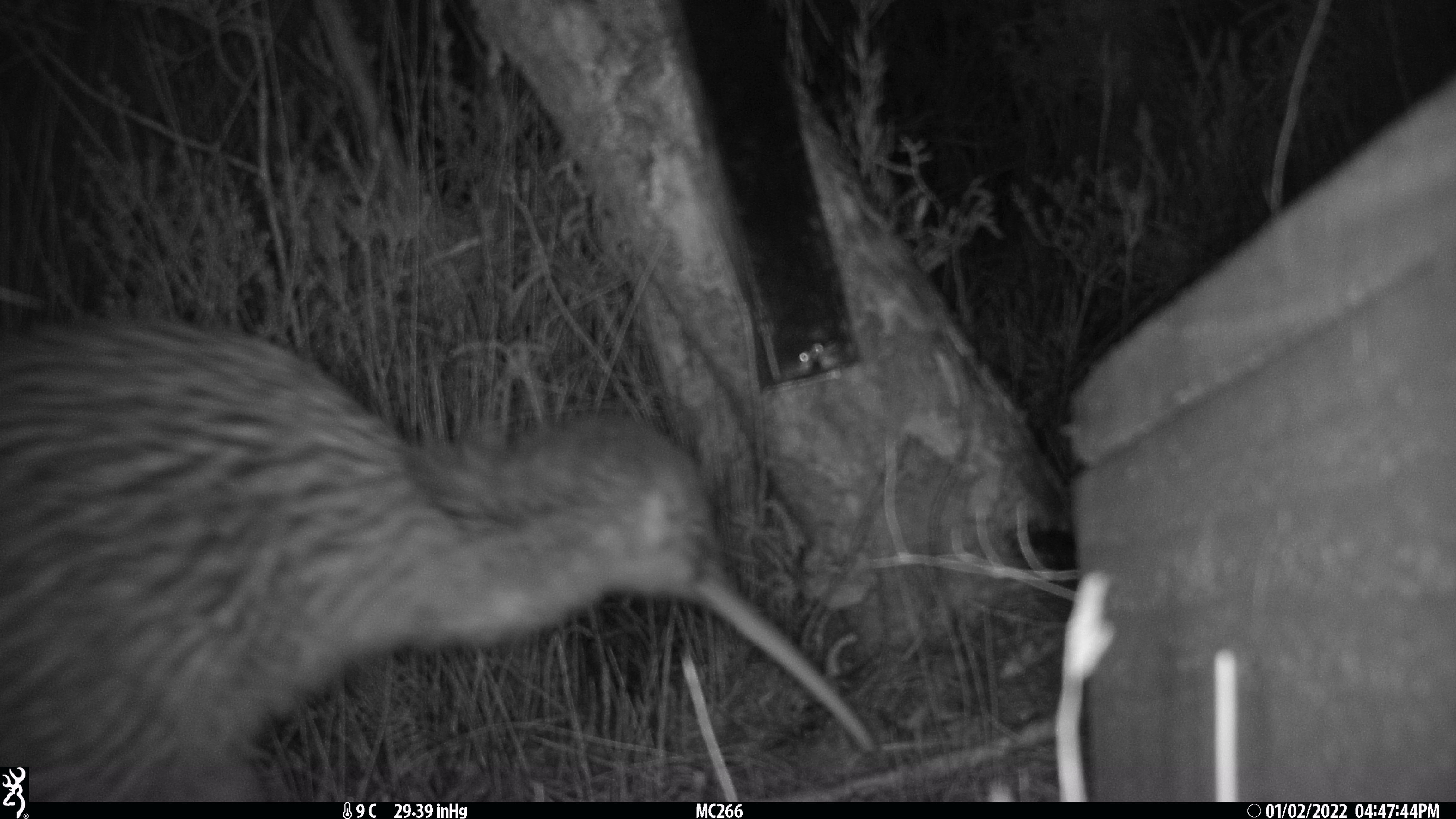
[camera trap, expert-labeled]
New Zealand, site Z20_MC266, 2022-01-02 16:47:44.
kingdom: Animalia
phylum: Chordata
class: Aves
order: Apterygiformes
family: Apterygidae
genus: Apteryx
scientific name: Apteryx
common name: kiwi